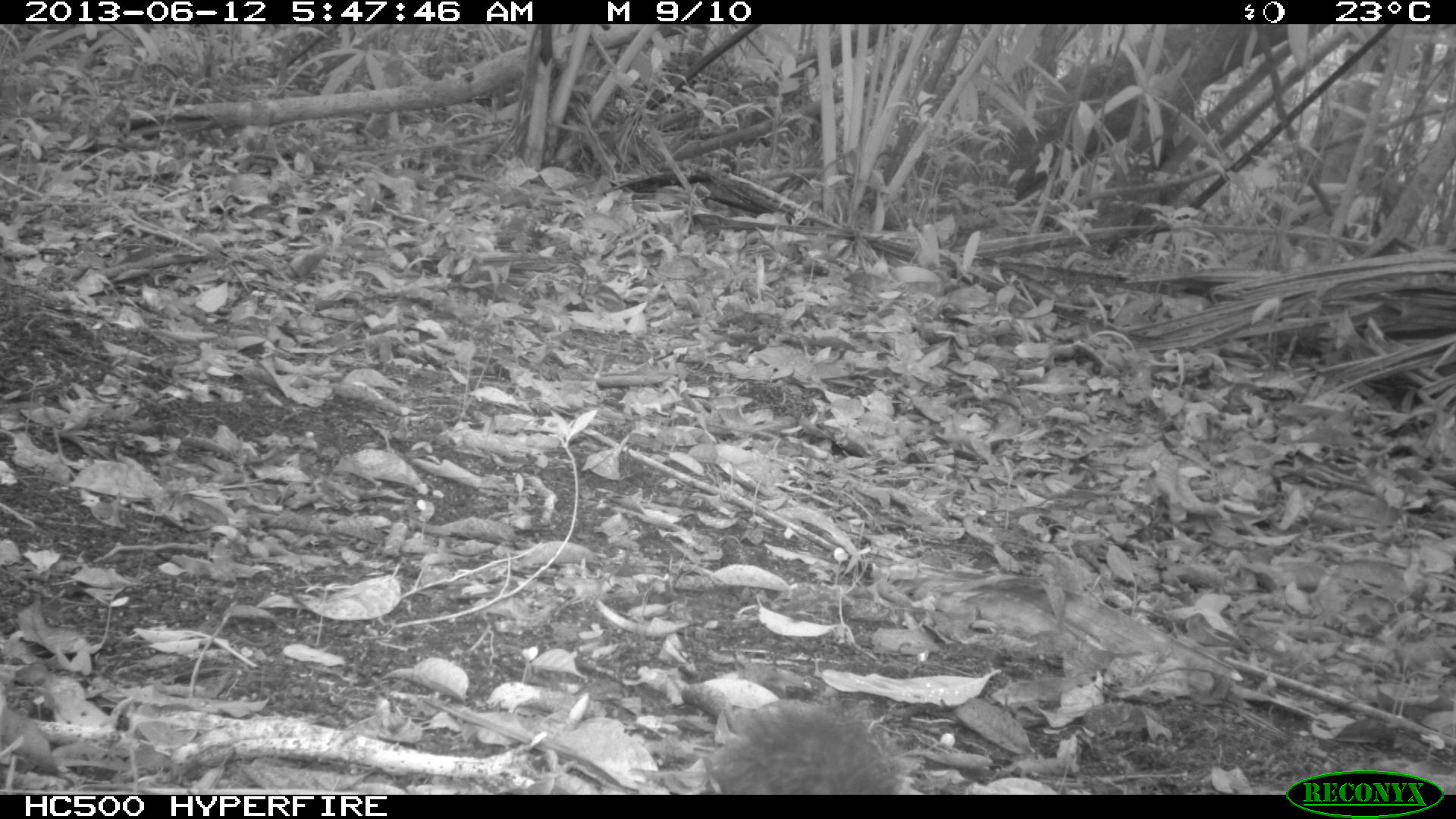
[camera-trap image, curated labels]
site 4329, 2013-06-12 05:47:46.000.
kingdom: Animalia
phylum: Chordata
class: Mammalia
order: Rodentia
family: Sciuridae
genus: Sciurus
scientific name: Sciurus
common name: squirrel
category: sciurus sp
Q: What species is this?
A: Sciurus sp (squirrel) (Sciurus).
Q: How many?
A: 1.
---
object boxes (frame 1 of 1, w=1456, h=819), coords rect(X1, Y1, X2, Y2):
sciurus sp: rect(710, 690, 909, 794)